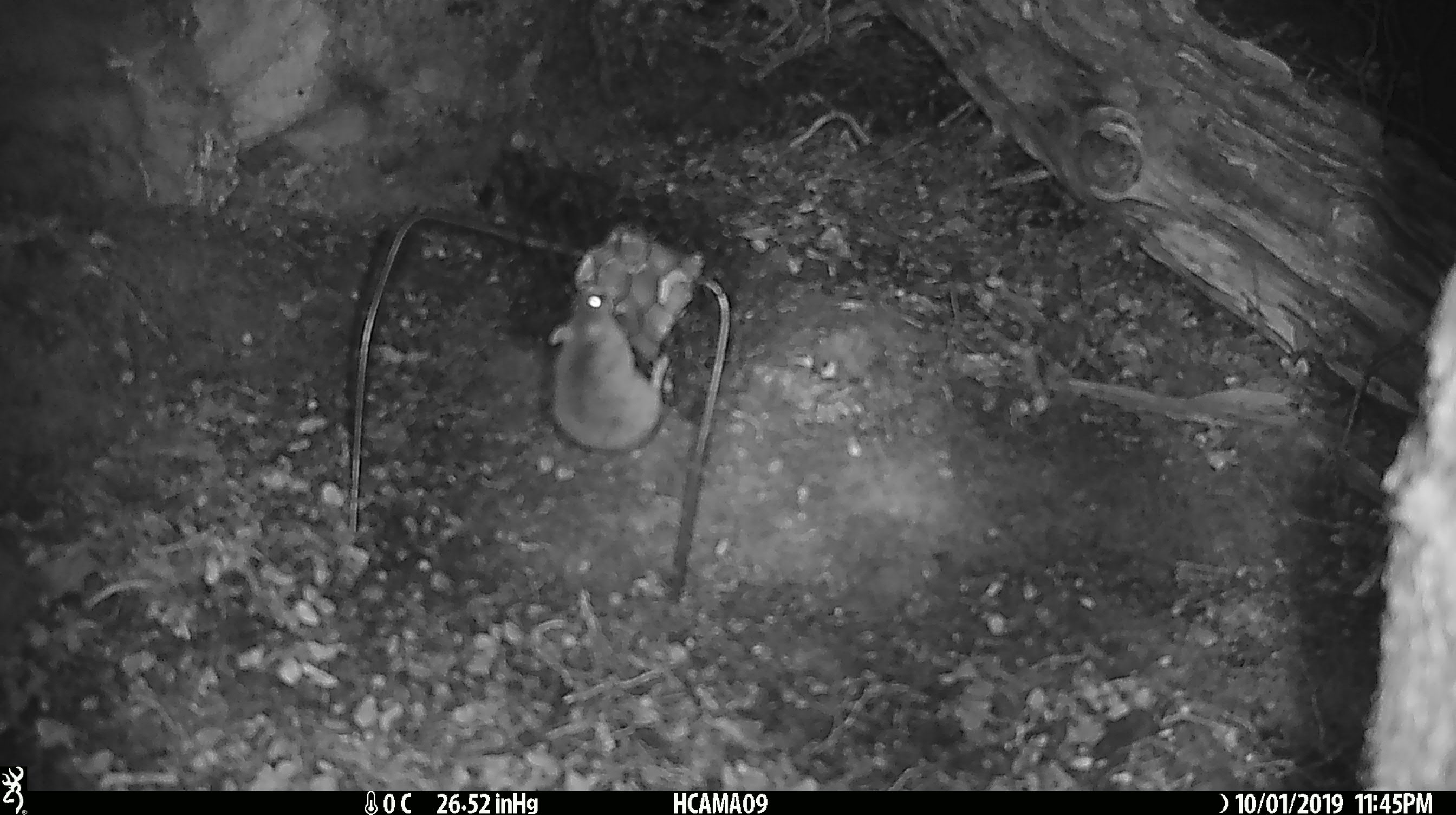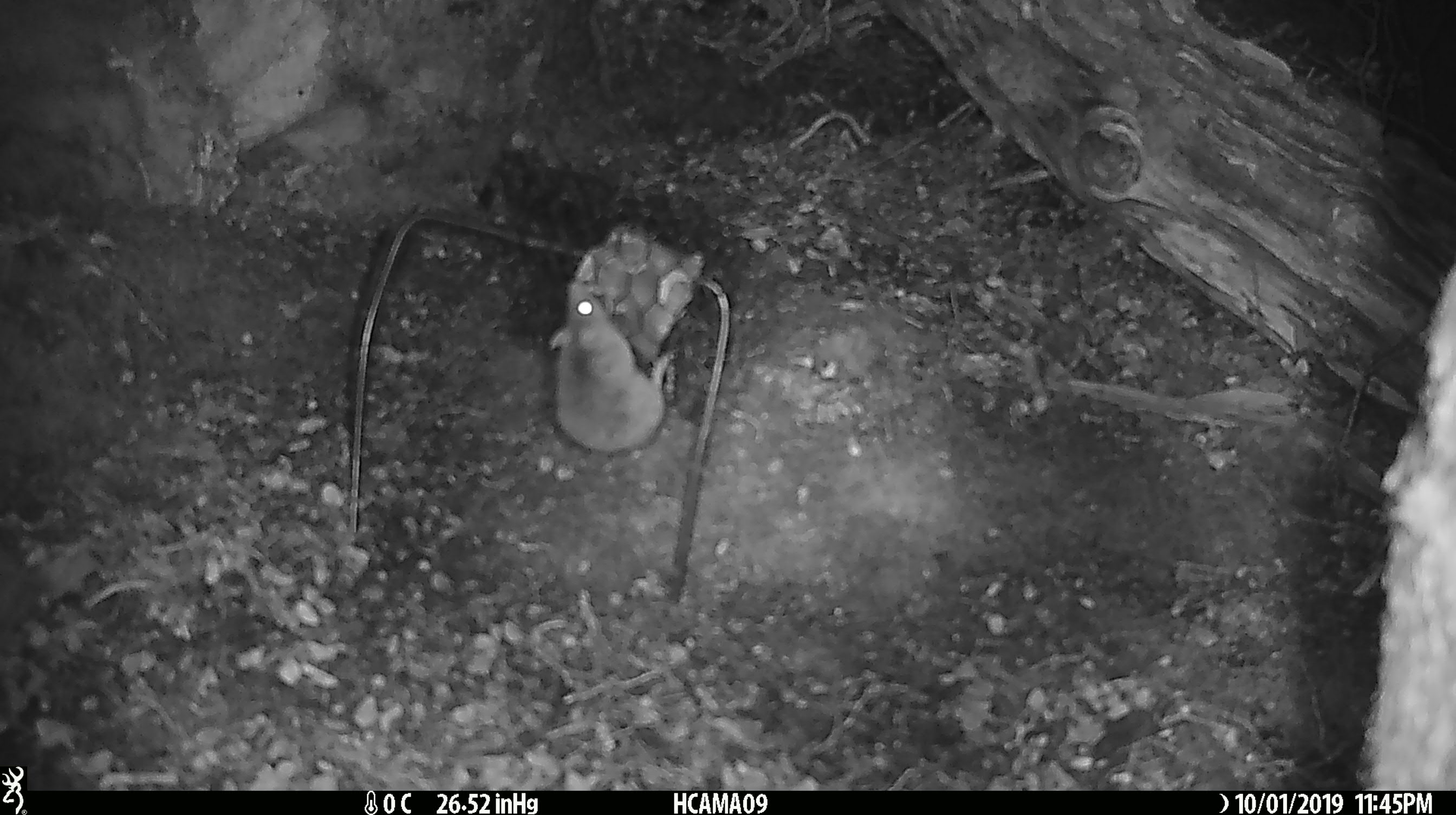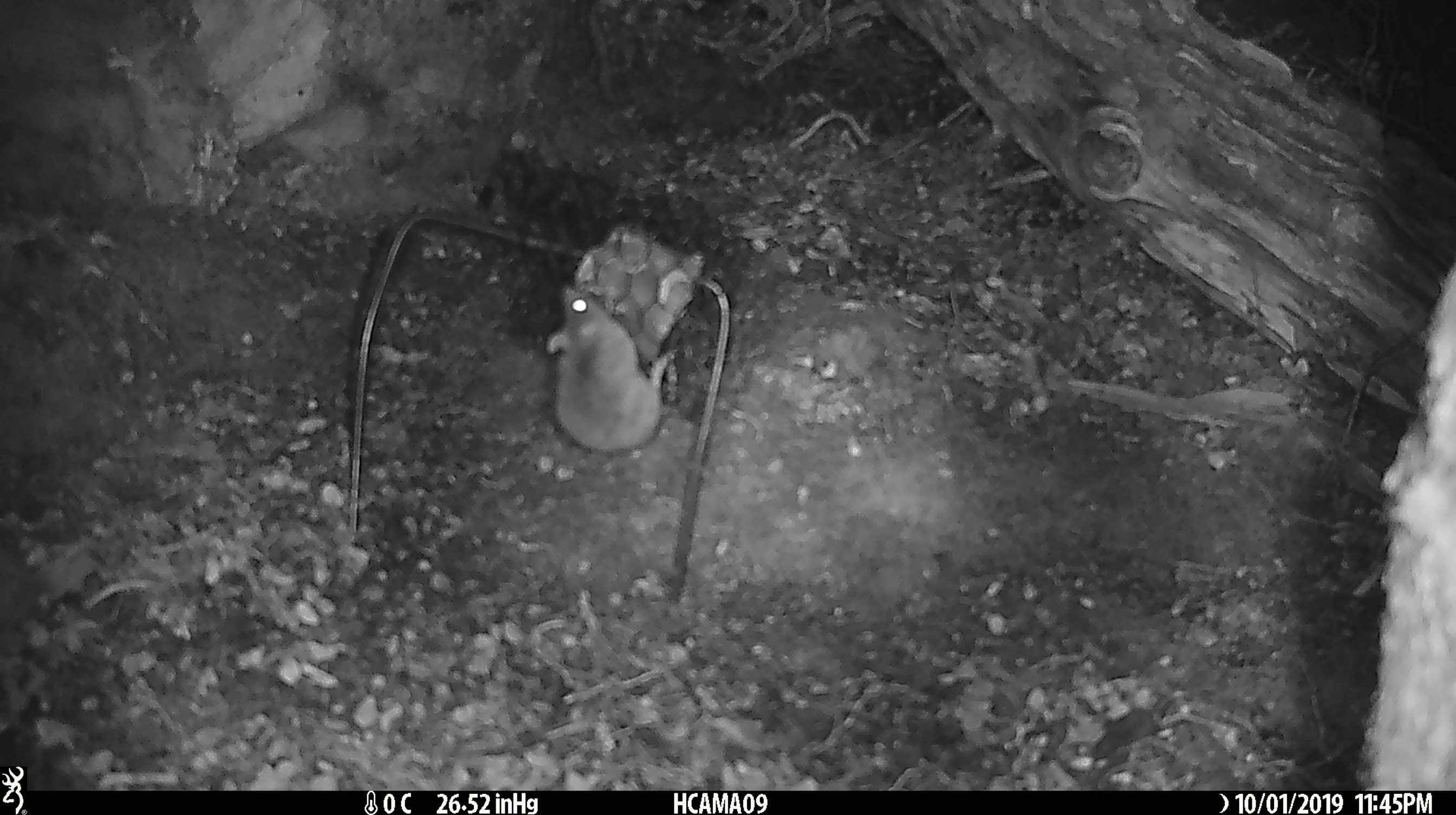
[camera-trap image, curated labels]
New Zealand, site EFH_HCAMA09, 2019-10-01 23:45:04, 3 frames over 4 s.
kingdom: Animalia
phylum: Chordata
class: Mammalia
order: Rodentia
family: Muridae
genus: Mus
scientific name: Mus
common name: mouse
Mouse (Mus).